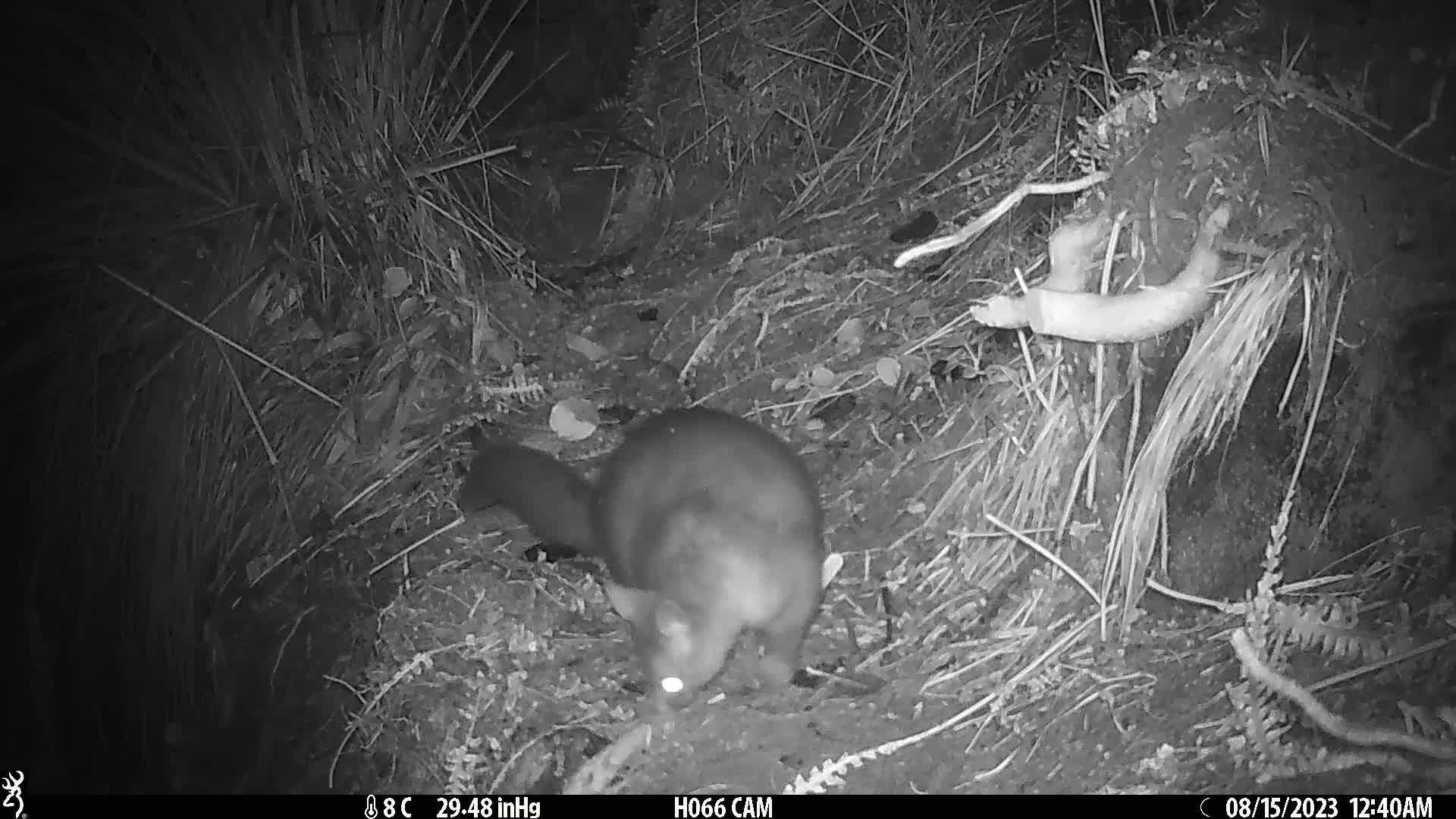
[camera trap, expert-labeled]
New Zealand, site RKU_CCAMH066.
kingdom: Animalia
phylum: Chordata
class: Mammalia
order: Diprotodontia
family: Phalangeridae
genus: Trichosurus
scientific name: Trichosurus vulpecula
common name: common brushtail possum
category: possum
Possum (common brushtail possum) (Trichosurus vulpecula).